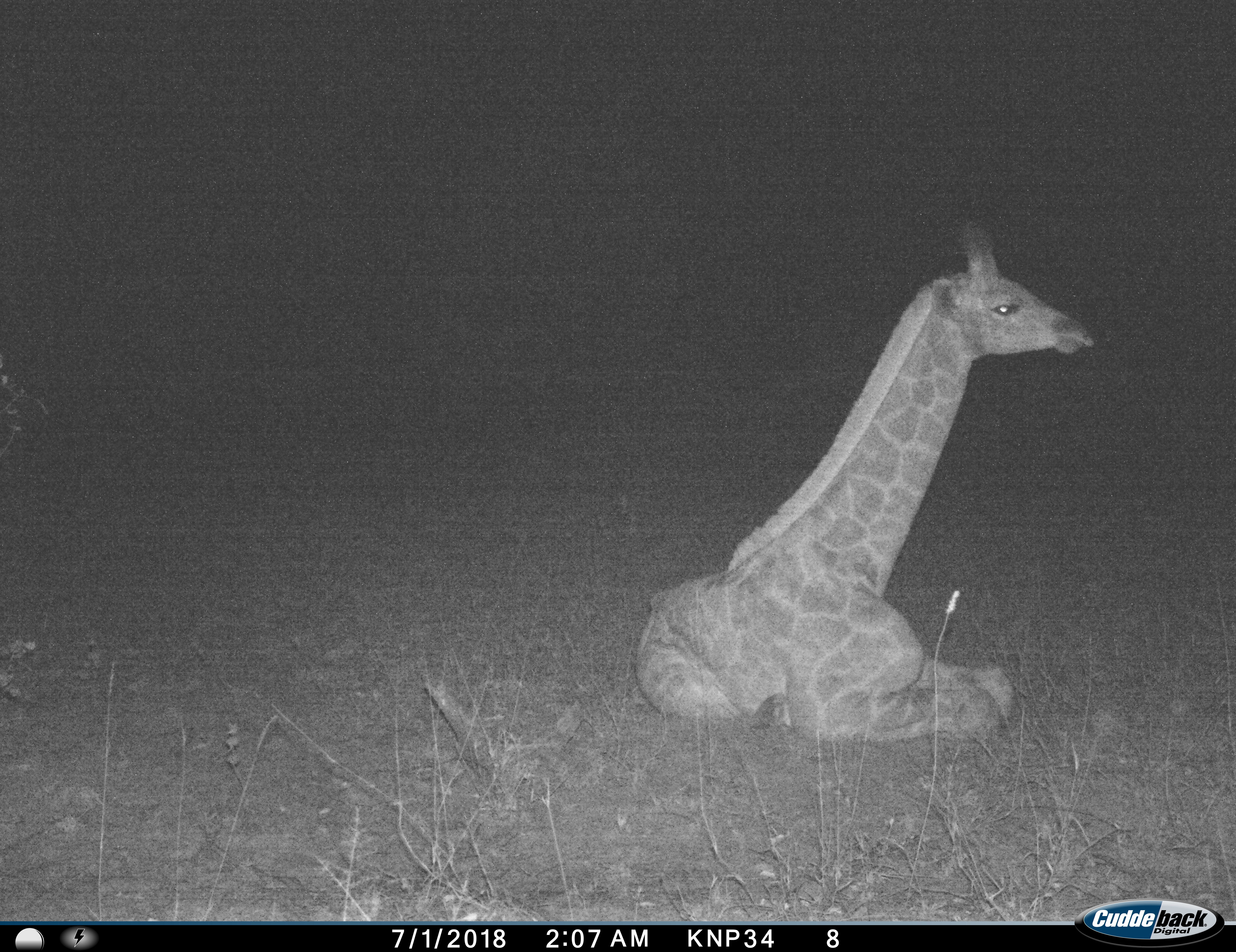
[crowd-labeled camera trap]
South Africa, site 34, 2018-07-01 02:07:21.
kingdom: Animalia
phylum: Chordata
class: Mammalia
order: Artiodactyla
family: Giraffidae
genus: Giraffa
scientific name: Giraffa camelopardalis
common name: giraffe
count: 1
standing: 0%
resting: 100%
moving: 0%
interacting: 0%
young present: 70%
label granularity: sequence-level